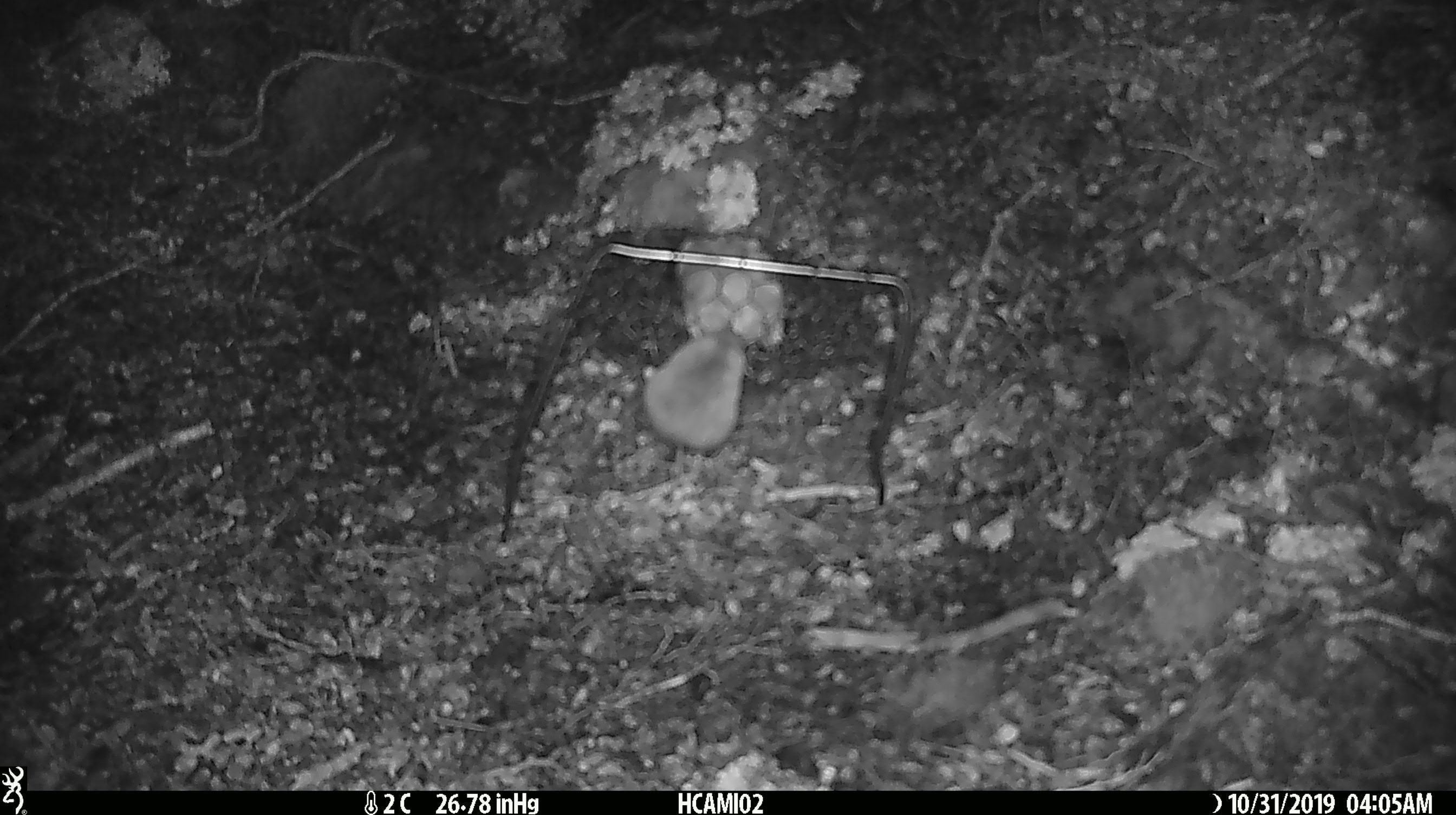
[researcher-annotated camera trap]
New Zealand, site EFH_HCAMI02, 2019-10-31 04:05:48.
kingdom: Animalia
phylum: Chordata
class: Mammalia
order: Rodentia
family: Muridae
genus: Mus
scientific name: Mus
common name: mouse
Mouse (Mus).